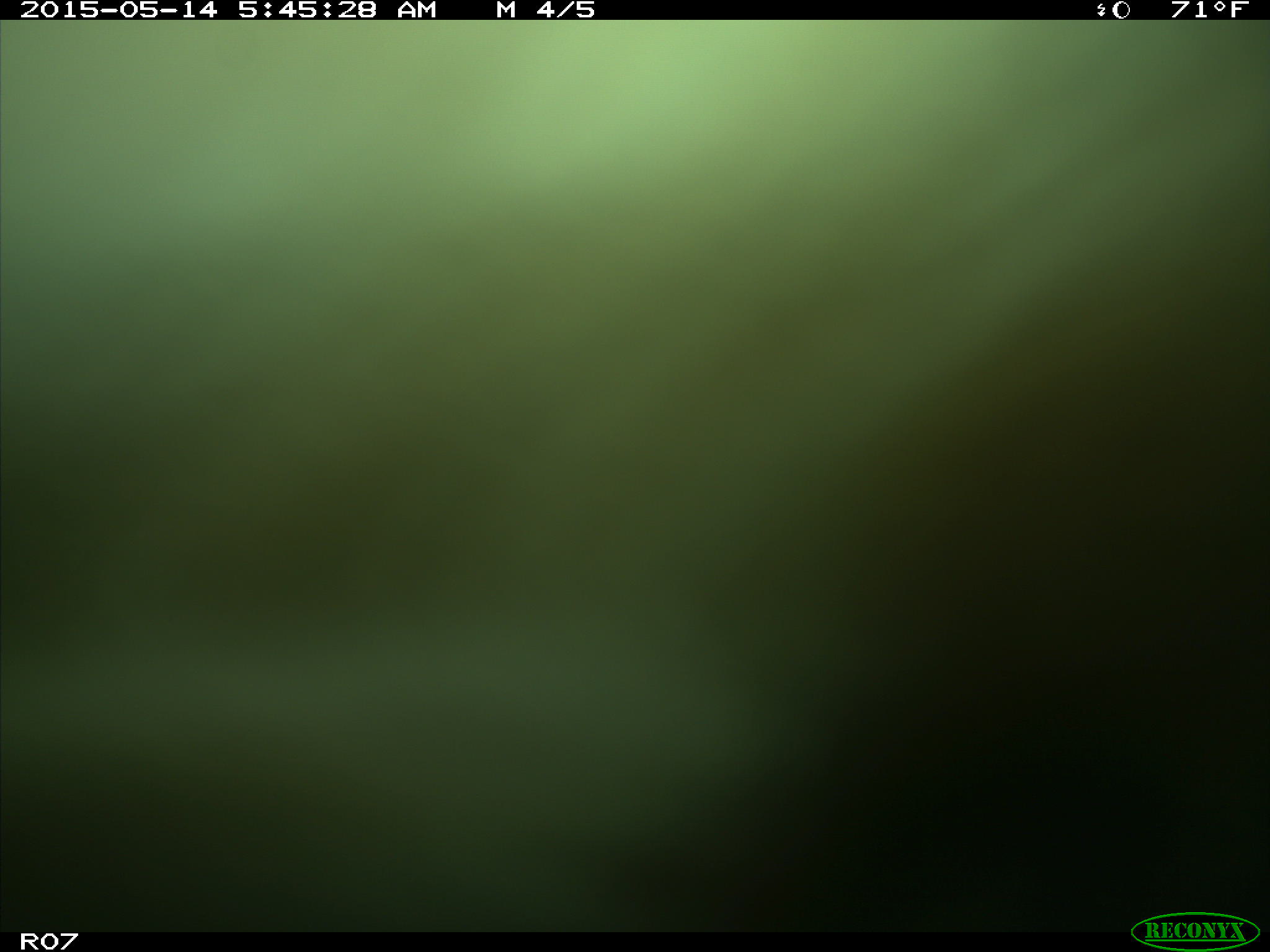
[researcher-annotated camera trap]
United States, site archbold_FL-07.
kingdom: Animalia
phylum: Chordata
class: Mammalia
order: Artiodactyla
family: Bovidae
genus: Bos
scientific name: Bos taurus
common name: domestic cow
Bos taurus (domestic cow).